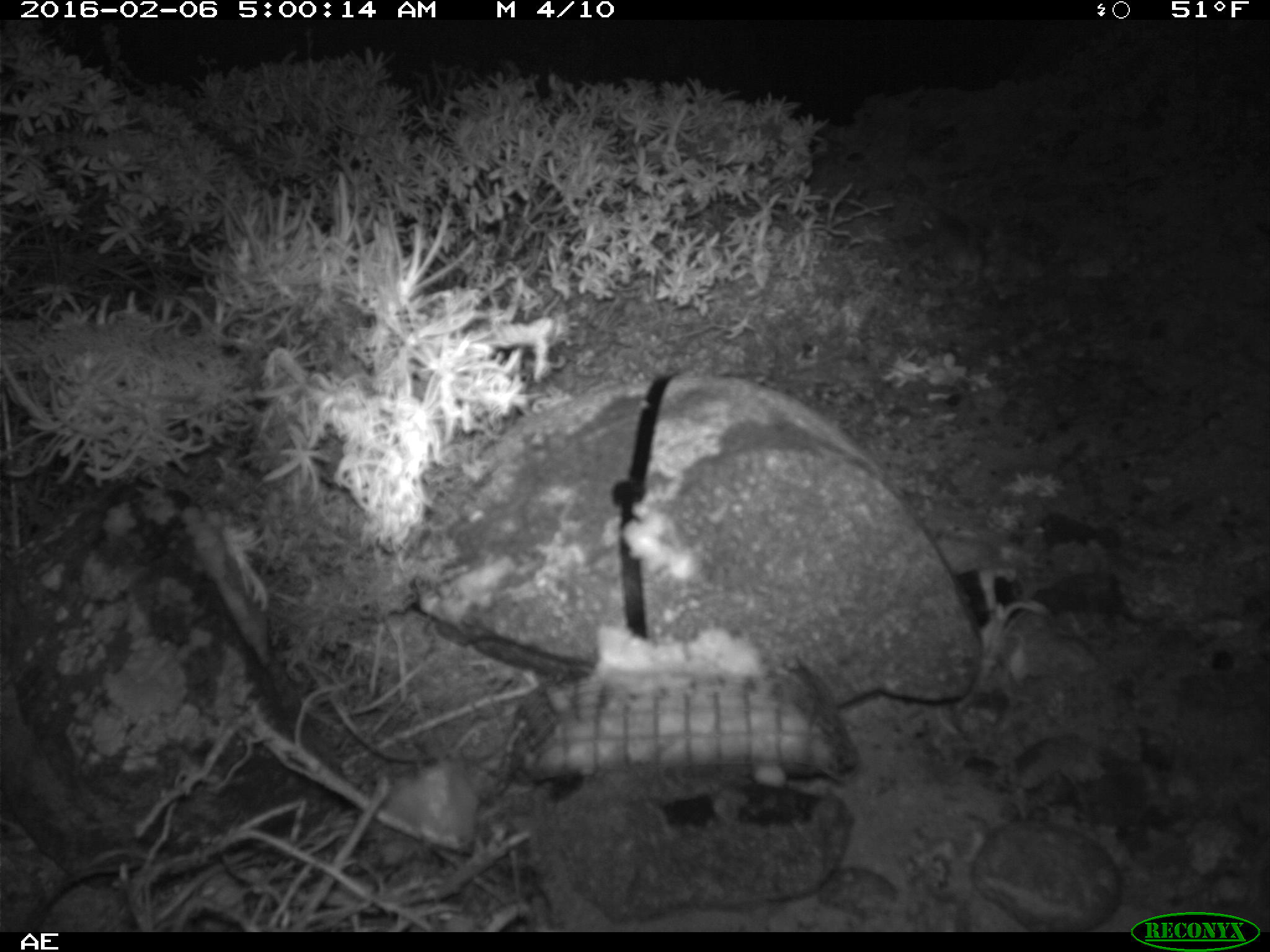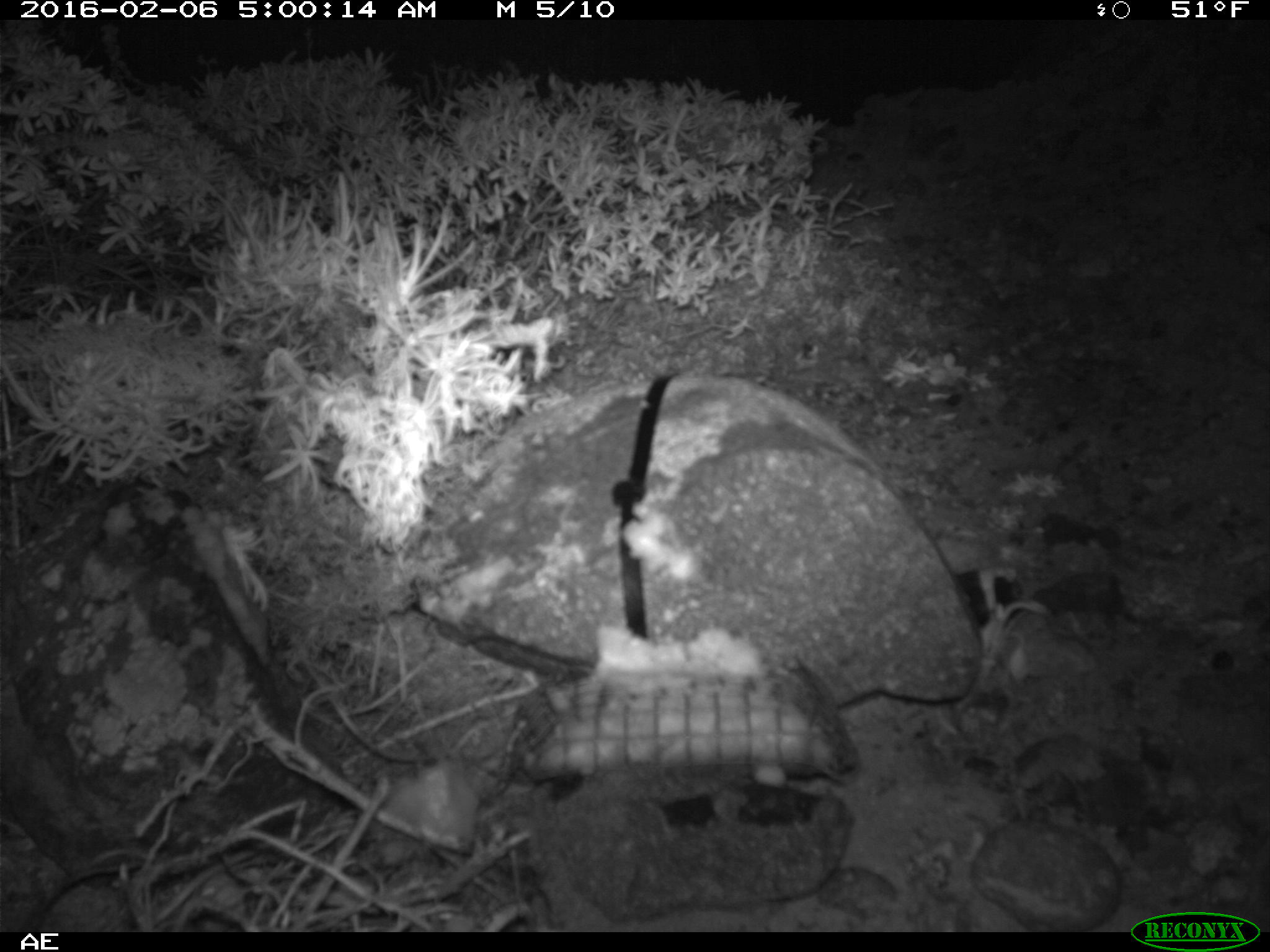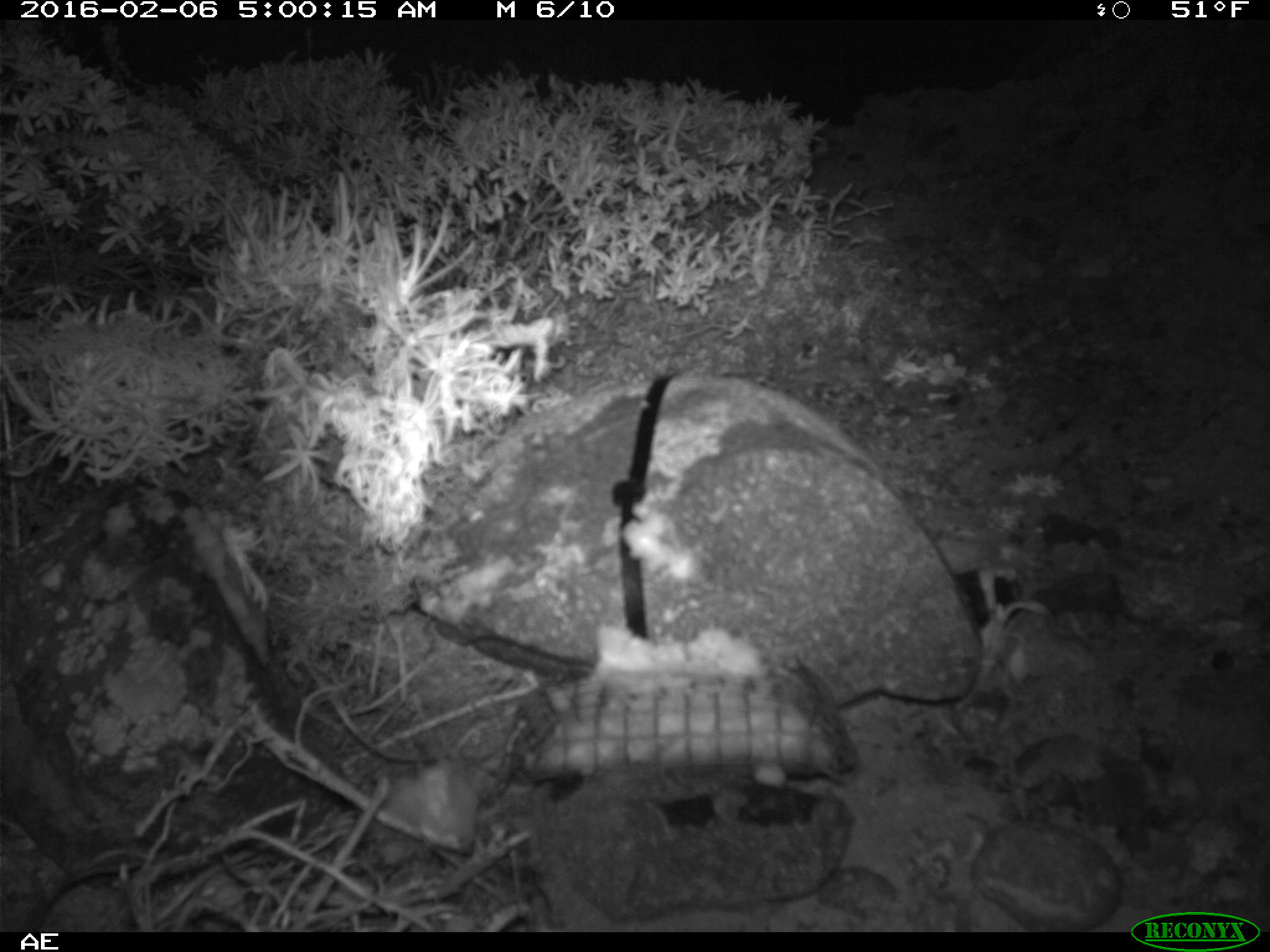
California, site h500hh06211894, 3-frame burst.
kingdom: Animalia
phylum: Chordata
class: Mammalia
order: Rodentia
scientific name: Rodentia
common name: rodent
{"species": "rodent (Rodentia)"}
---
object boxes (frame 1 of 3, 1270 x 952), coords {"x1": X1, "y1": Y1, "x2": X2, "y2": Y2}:
rodent: {"x1": 972, "y1": 600, "x2": 1047, "y2": 697}; {"x1": 920, "y1": 205, "x2": 984, "y2": 288}